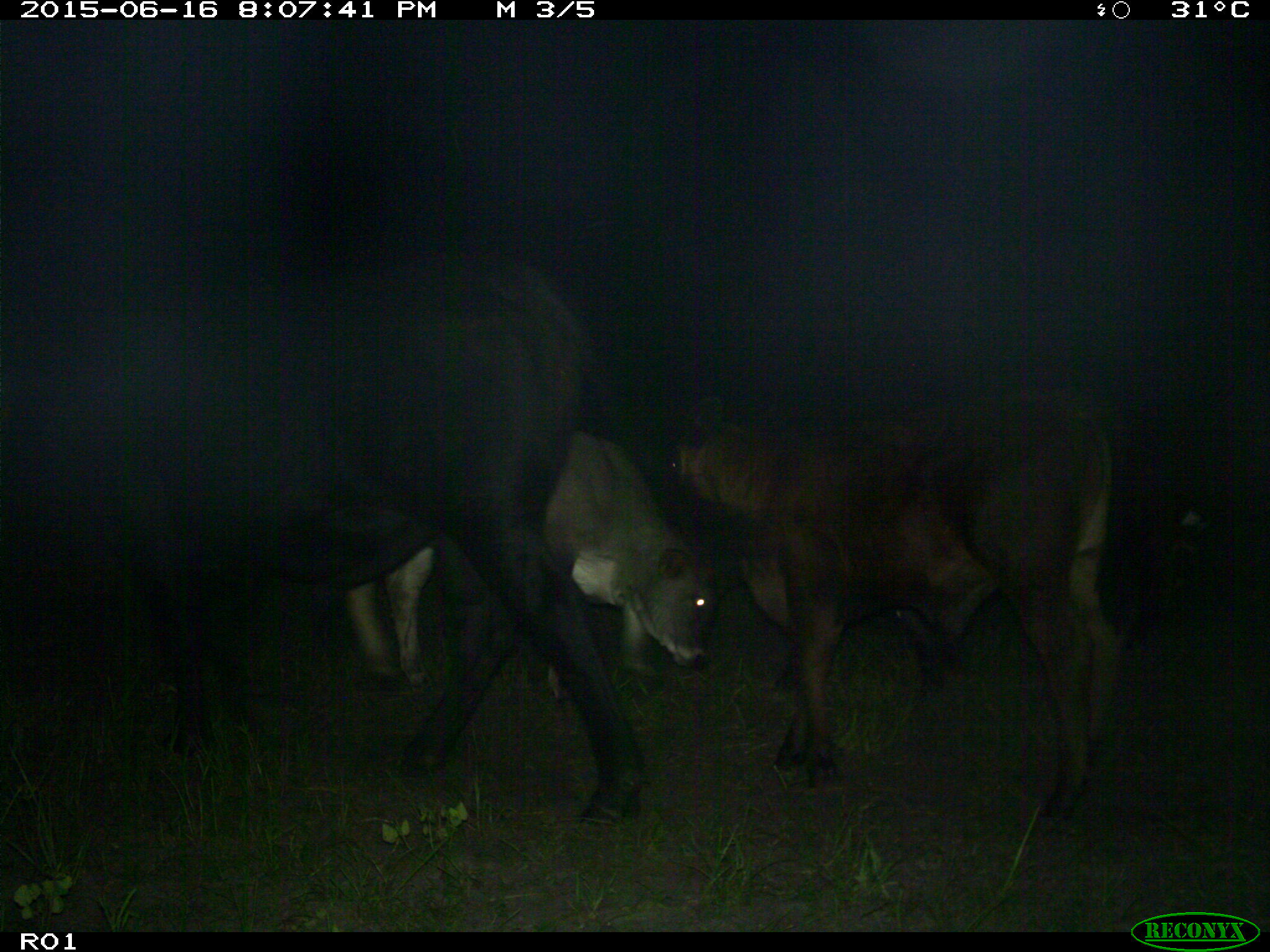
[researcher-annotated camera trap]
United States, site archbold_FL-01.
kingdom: Animalia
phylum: Chordata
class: Mammalia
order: Artiodactyla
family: Bovidae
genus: Bos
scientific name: Bos taurus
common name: domestic cow